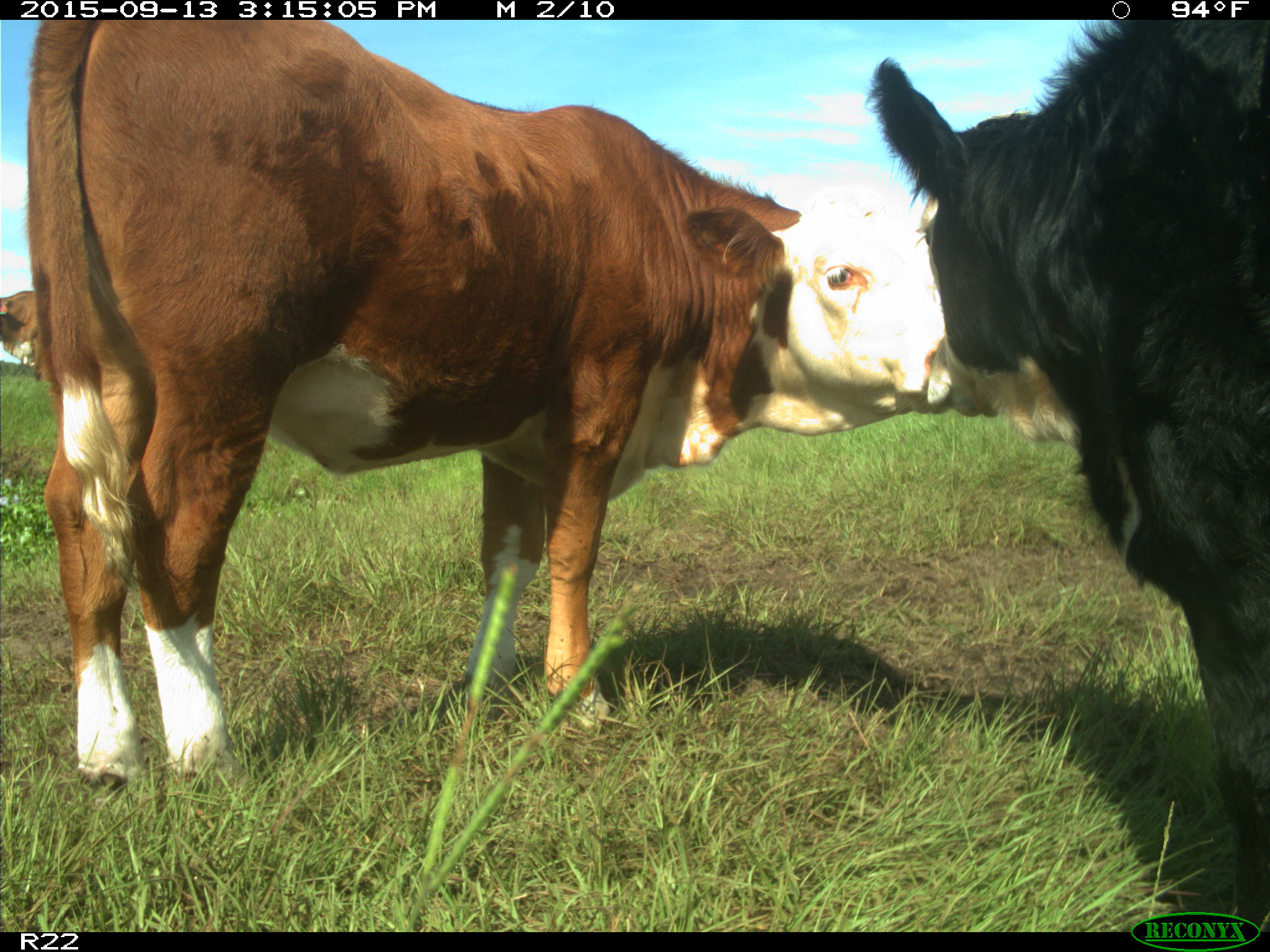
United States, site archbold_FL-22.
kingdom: Animalia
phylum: Chordata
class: Mammalia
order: Artiodactyla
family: Bovidae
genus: Bos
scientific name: Bos taurus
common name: domestic cow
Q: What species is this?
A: Bos taurus (domestic cow).